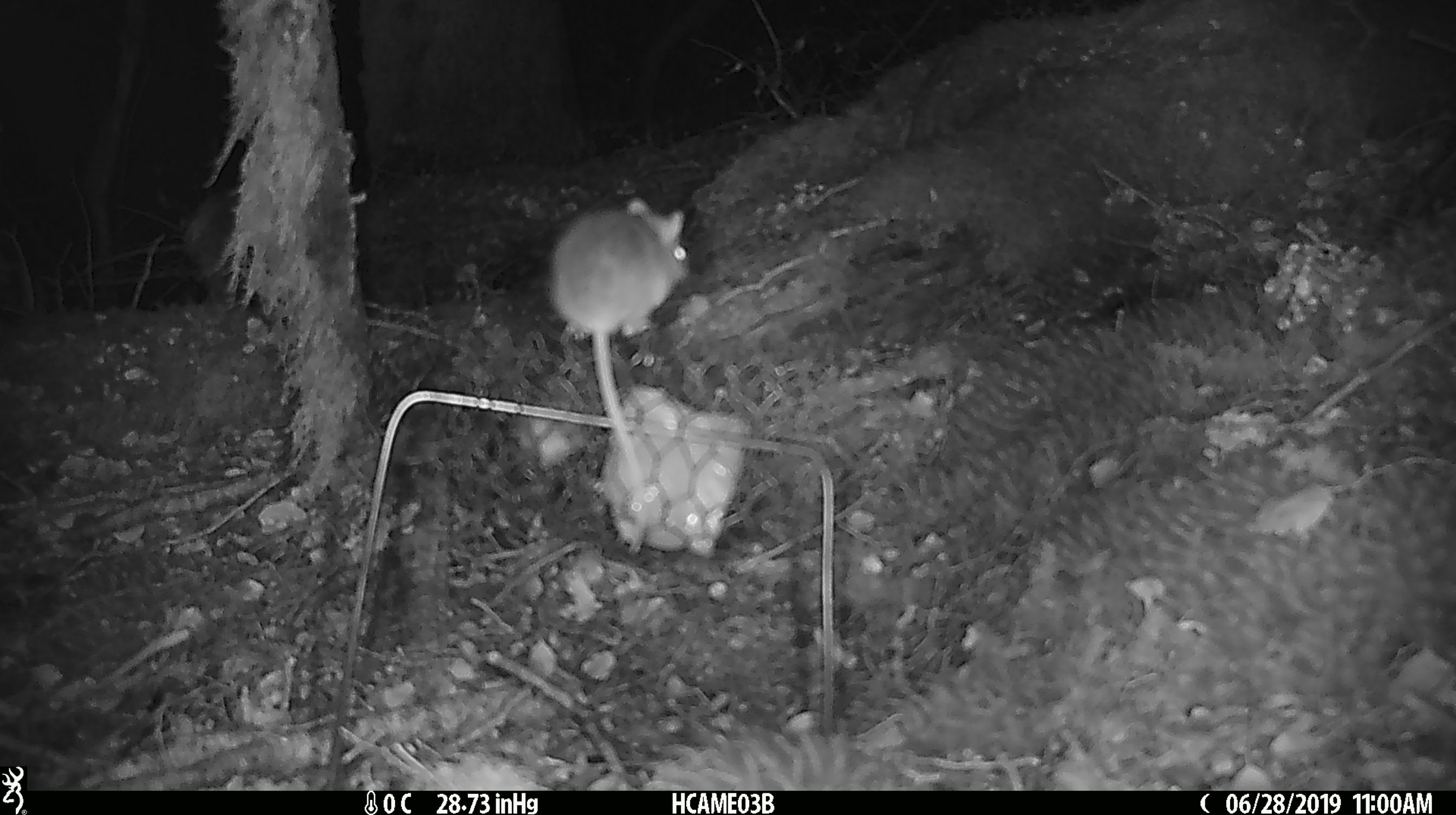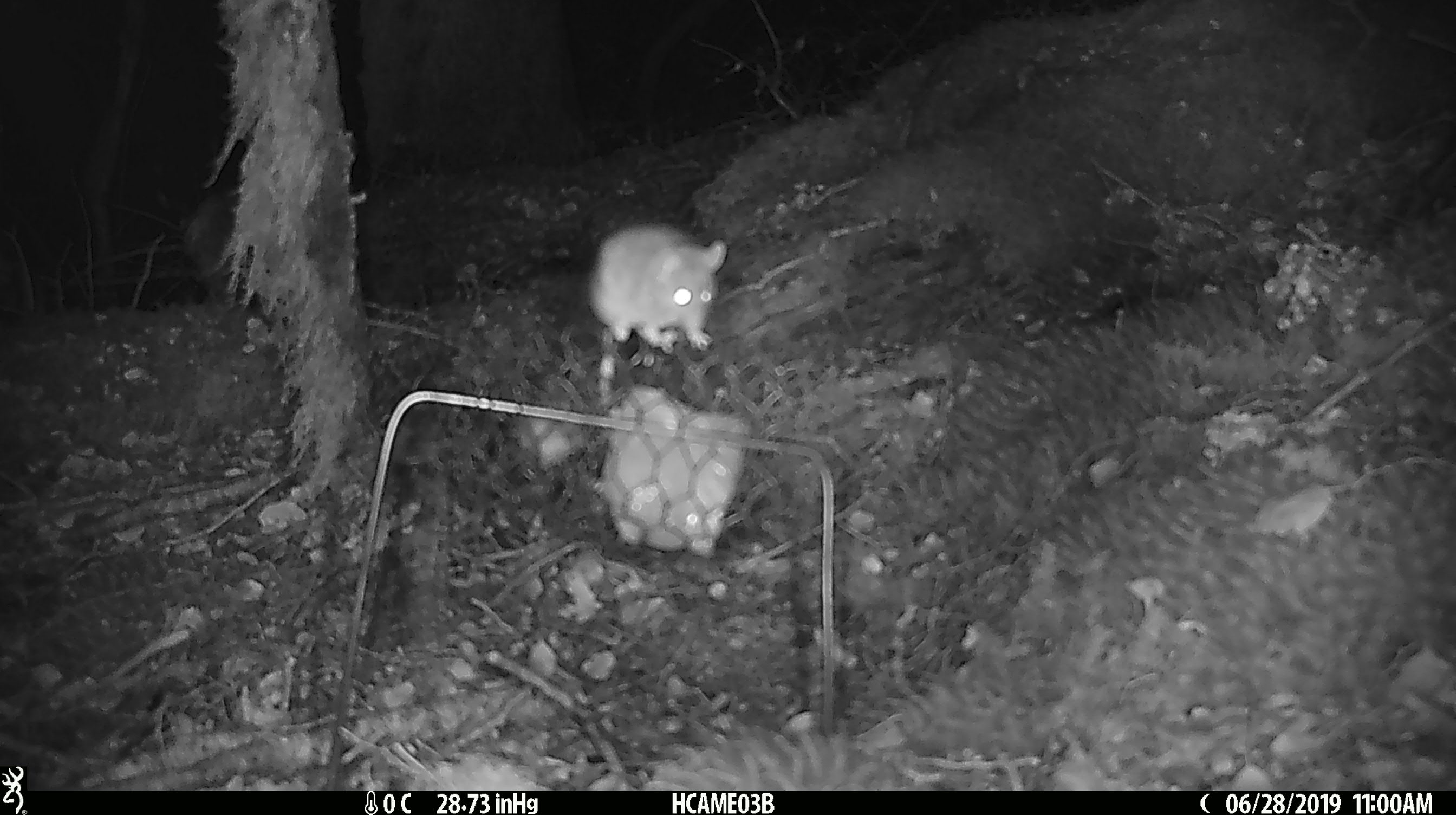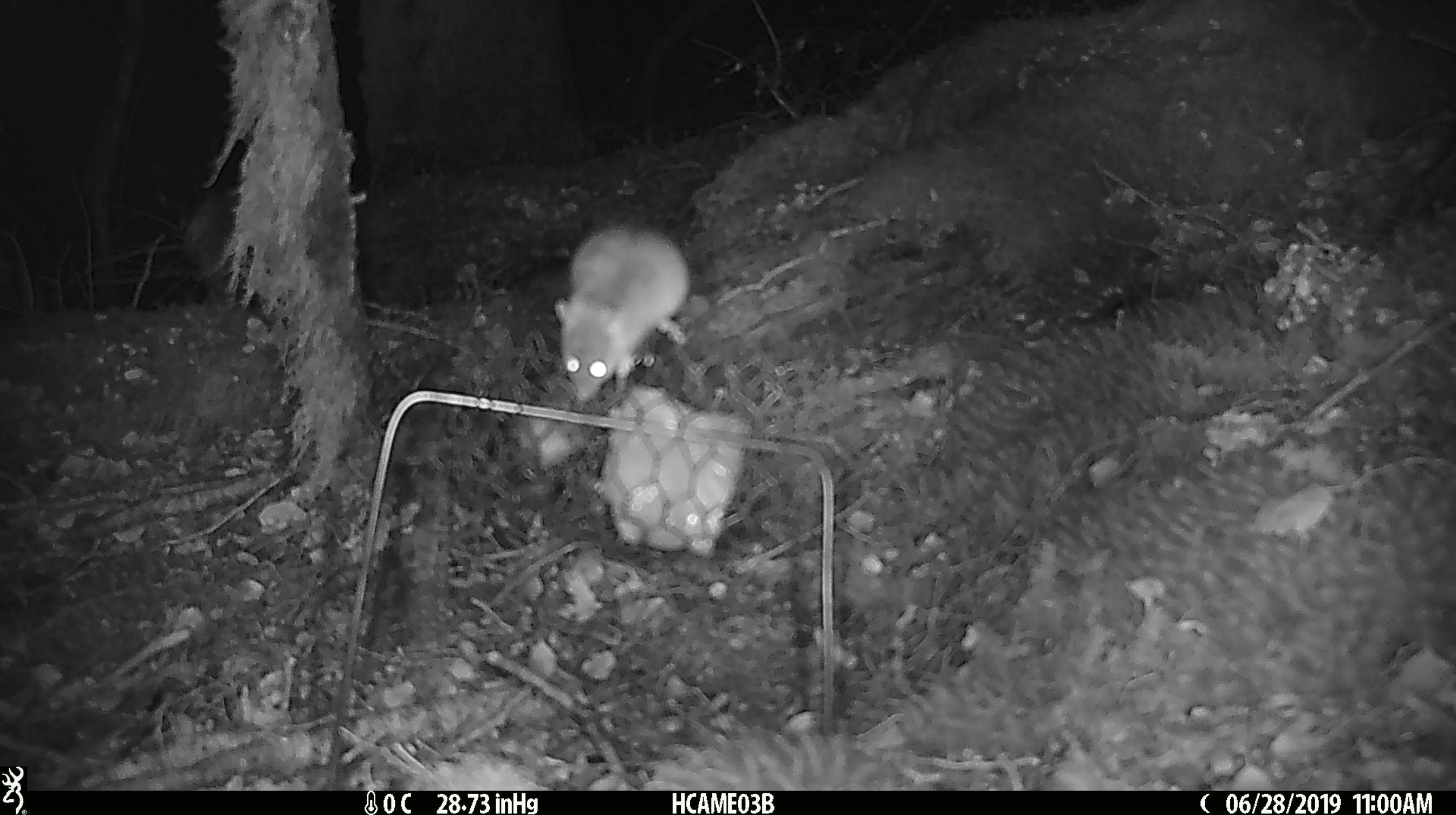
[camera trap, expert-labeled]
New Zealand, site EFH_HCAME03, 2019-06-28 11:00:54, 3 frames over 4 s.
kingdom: Animalia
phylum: Chordata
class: Mammalia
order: Rodentia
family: Muridae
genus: Mus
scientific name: Mus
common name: mouse